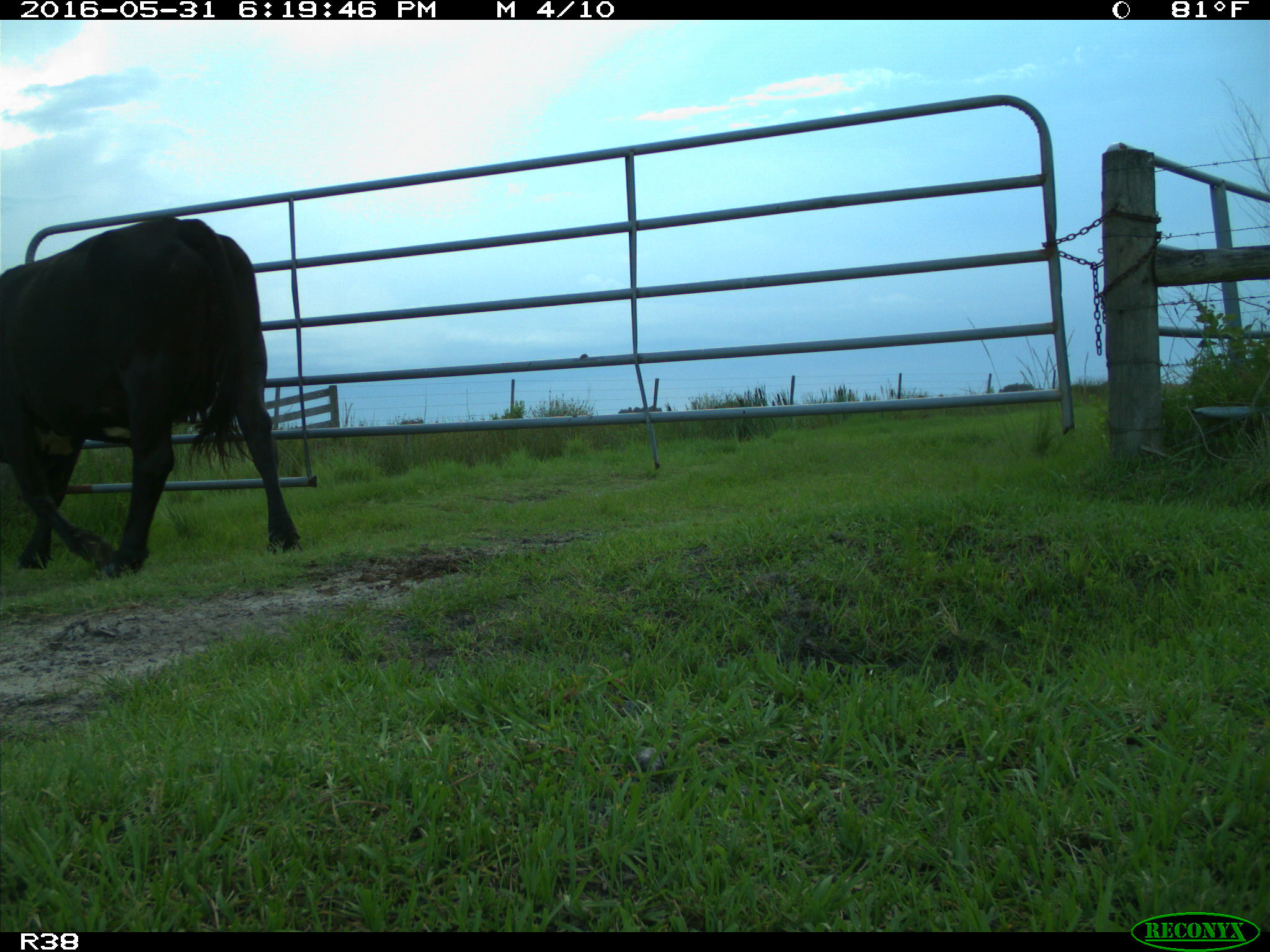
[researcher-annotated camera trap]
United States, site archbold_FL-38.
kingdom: Animalia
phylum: Chordata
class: Mammalia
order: Artiodactyla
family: Bovidae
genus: Bos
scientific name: Bos taurus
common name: domestic cow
Bos taurus (domestic cow).